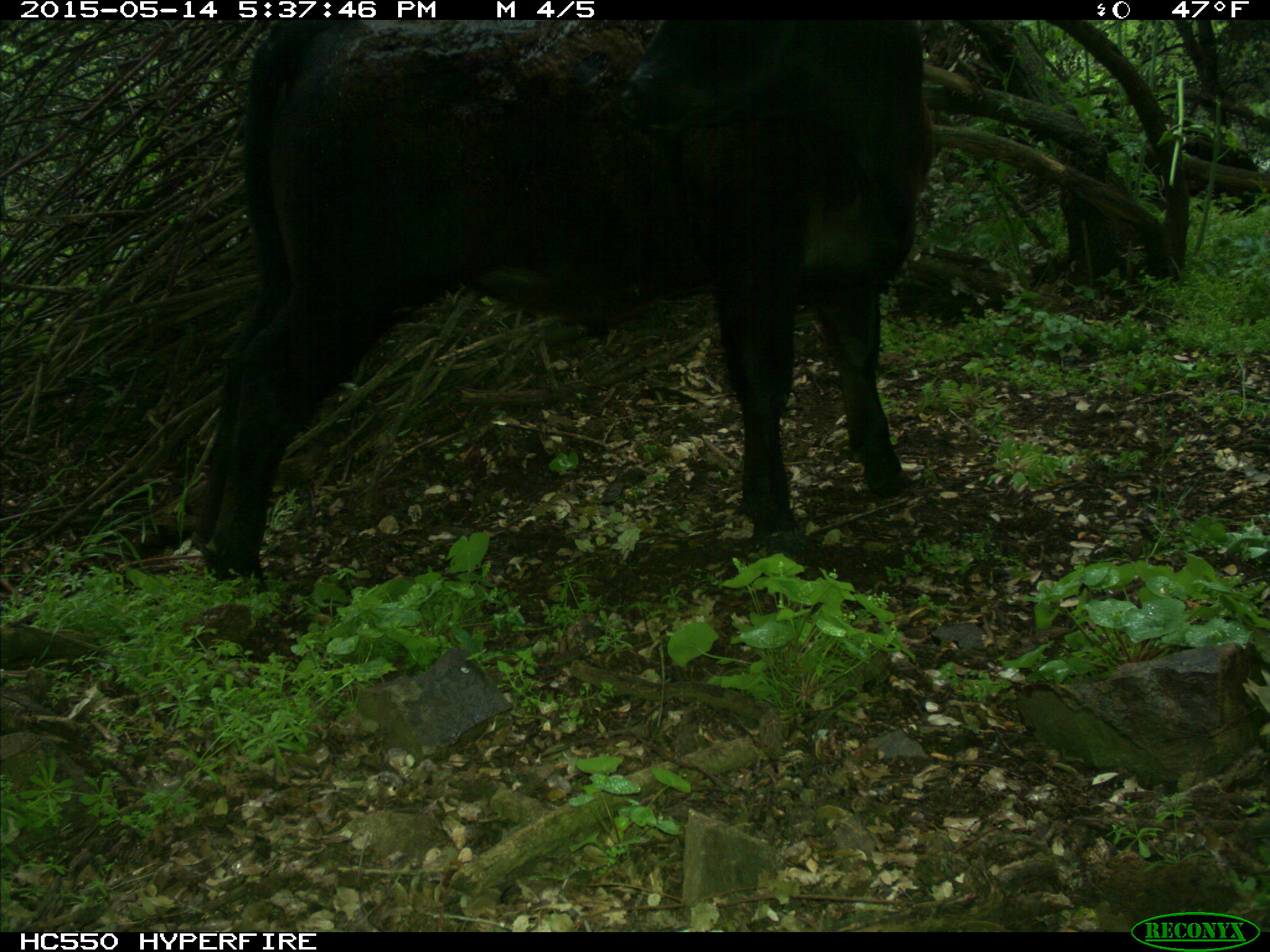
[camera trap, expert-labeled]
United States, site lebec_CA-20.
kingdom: Animalia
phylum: Chordata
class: Mammalia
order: Artiodactyla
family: Bovidae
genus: Bos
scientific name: Bos taurus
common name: domestic cow